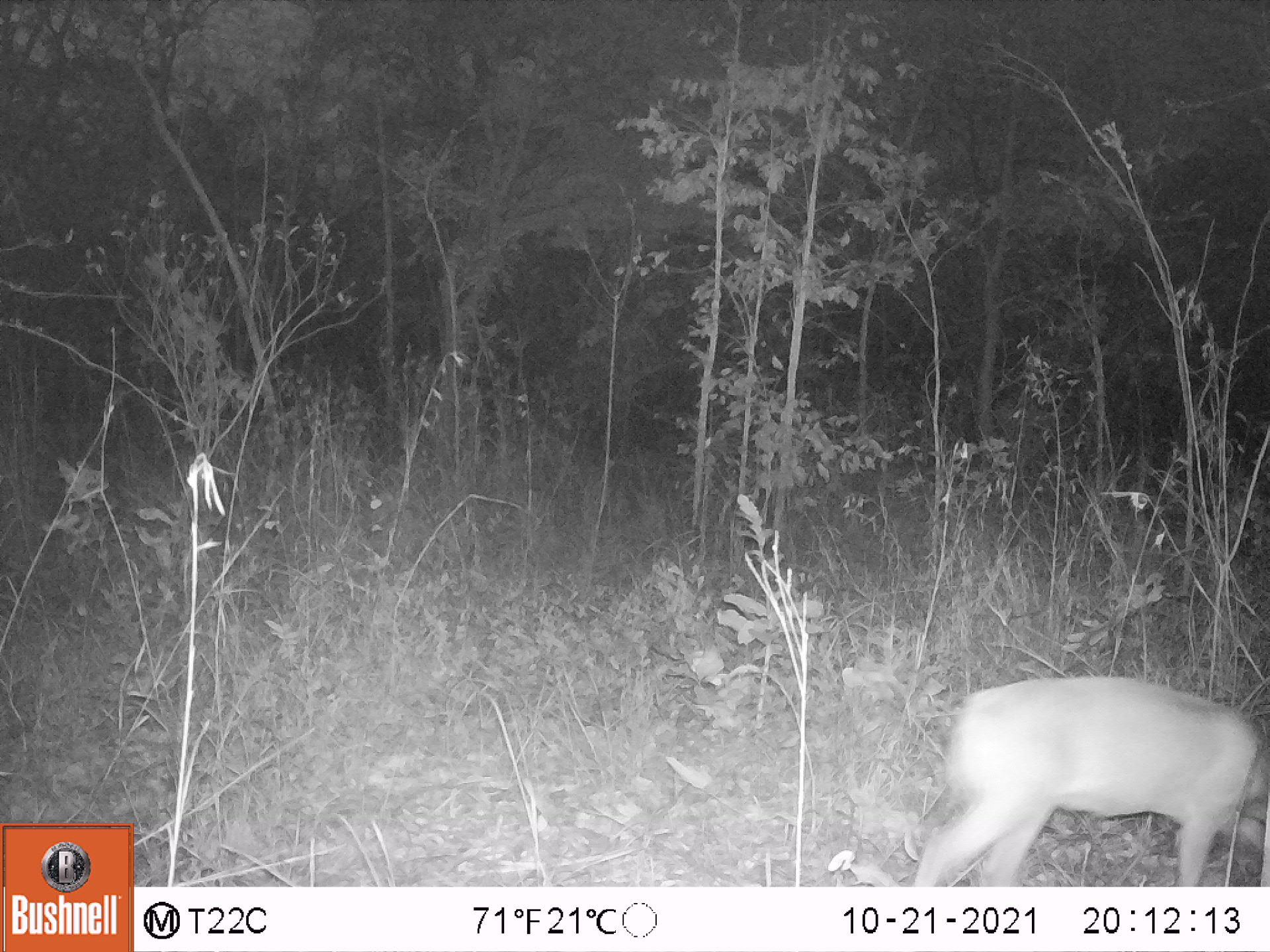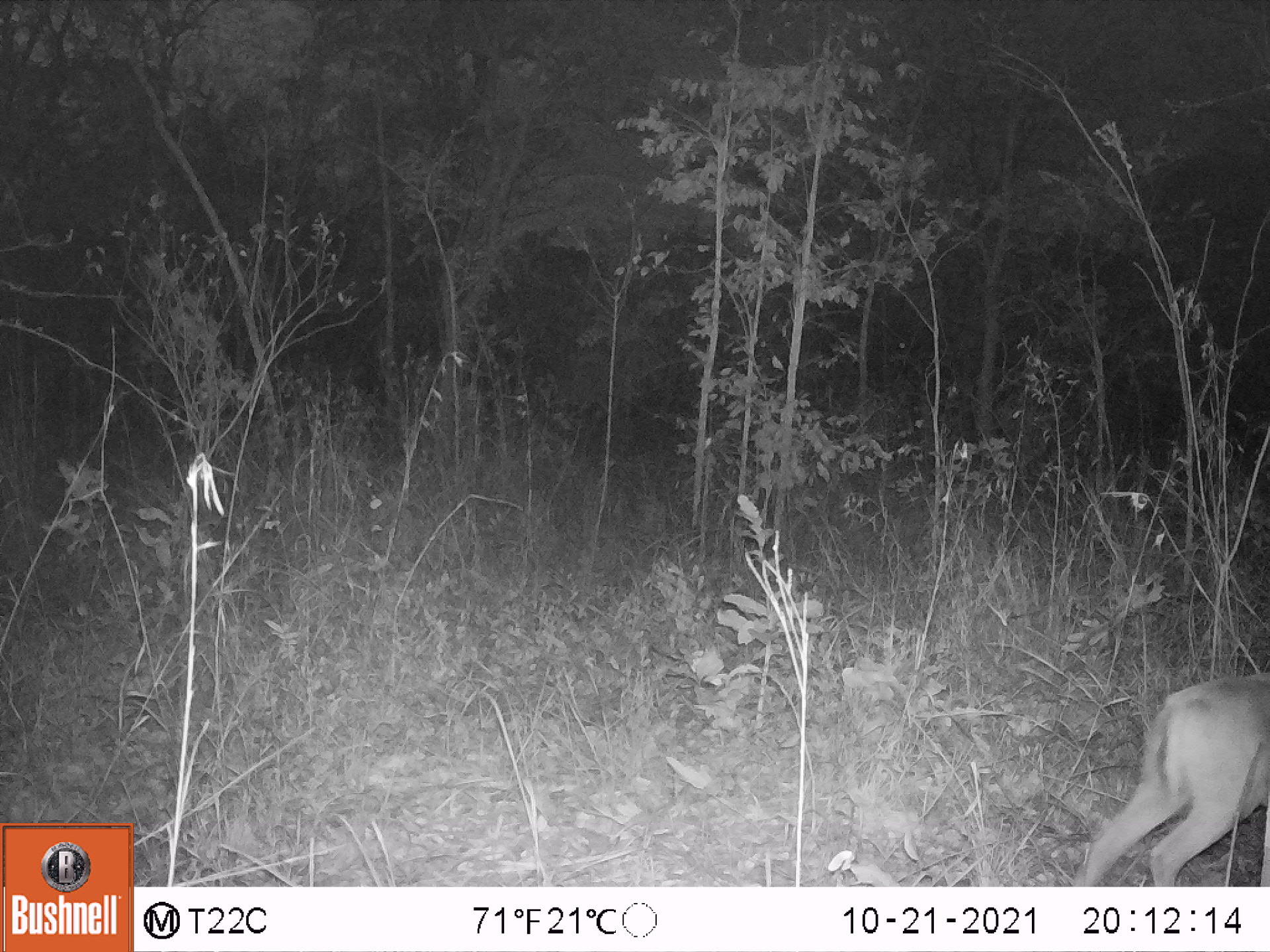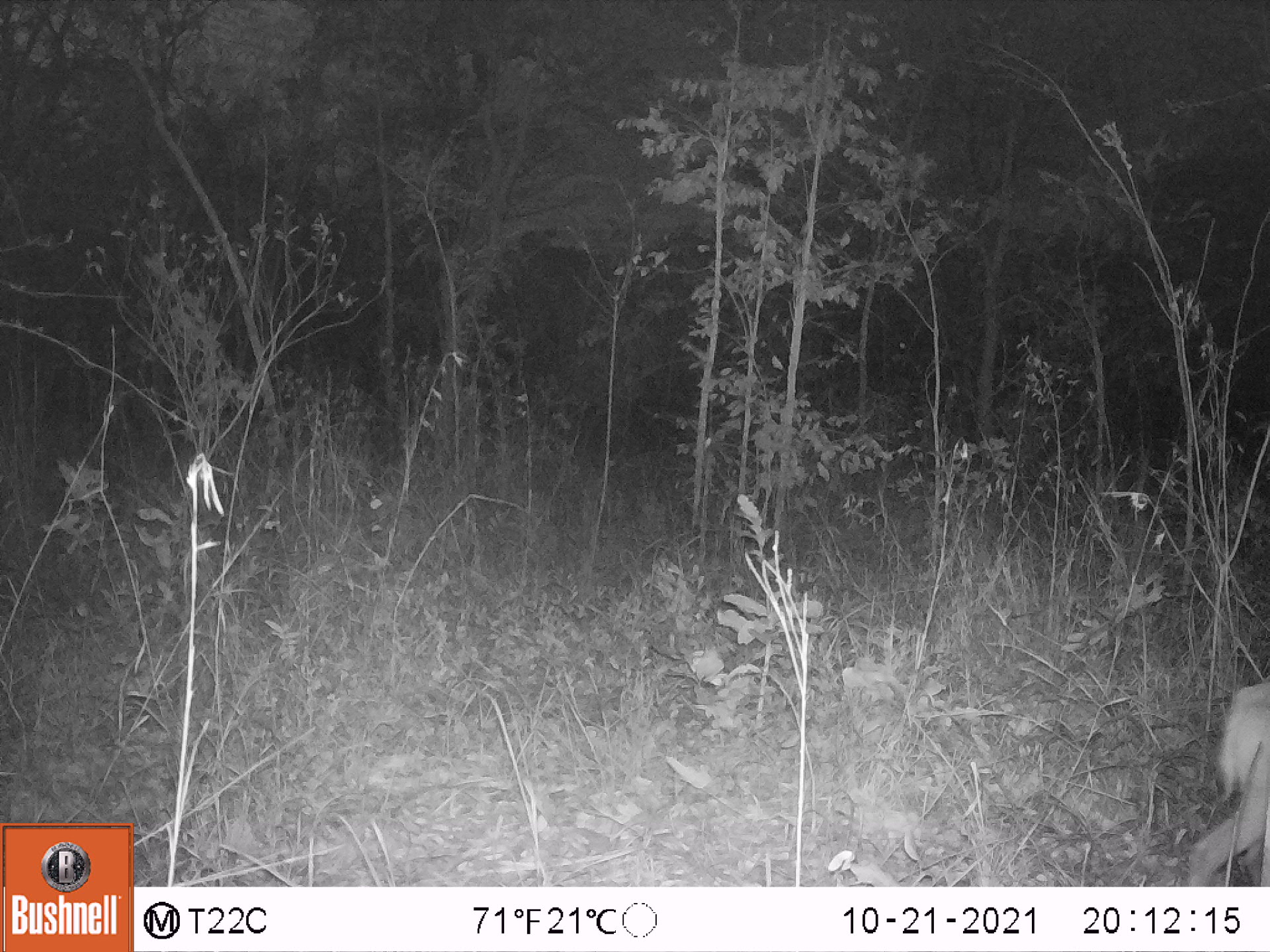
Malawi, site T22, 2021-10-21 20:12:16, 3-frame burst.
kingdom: Animalia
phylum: Chordata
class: Mammalia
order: Artiodactyla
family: Bovidae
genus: Sylvicapra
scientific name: Sylvicapra grimmia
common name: common duiker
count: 1